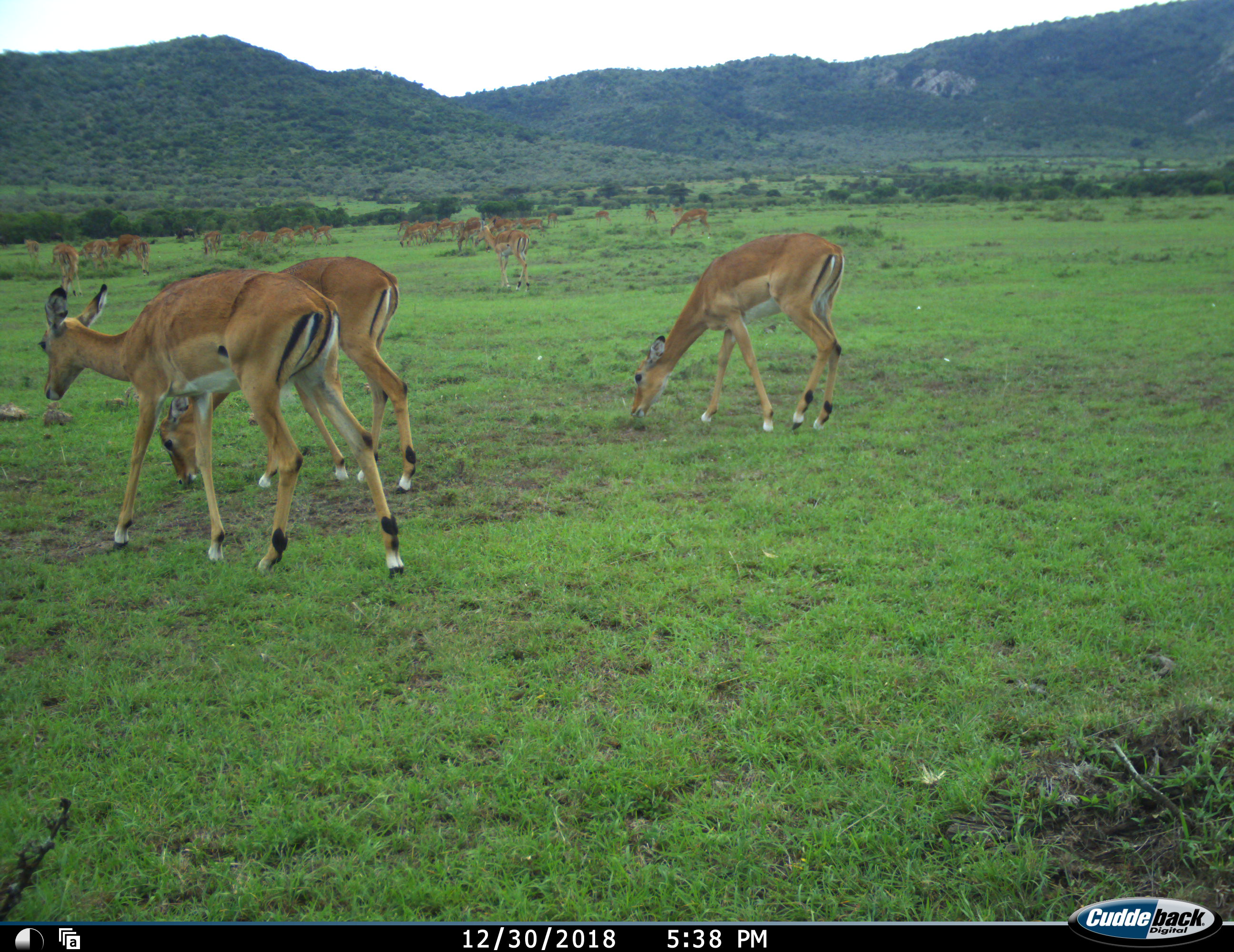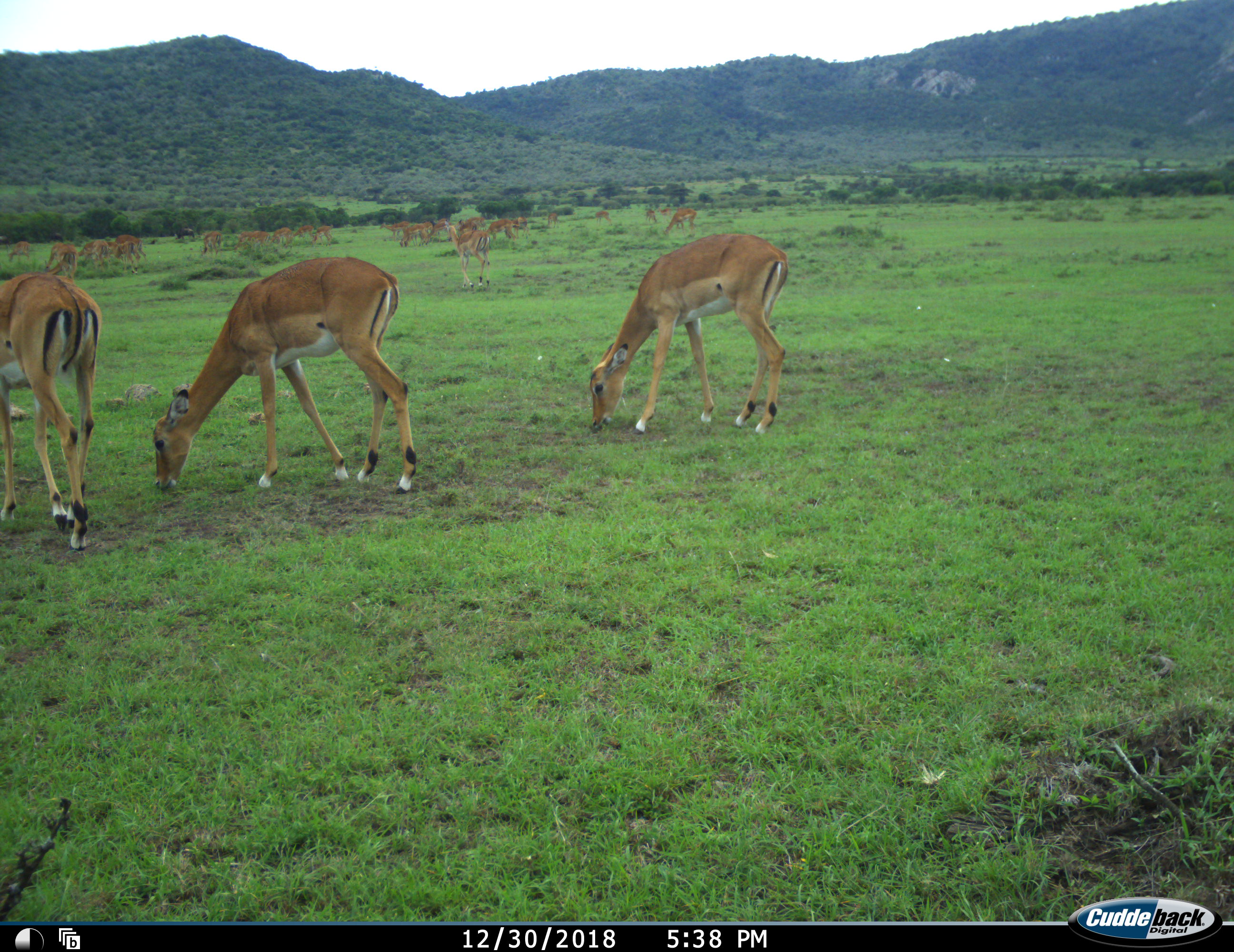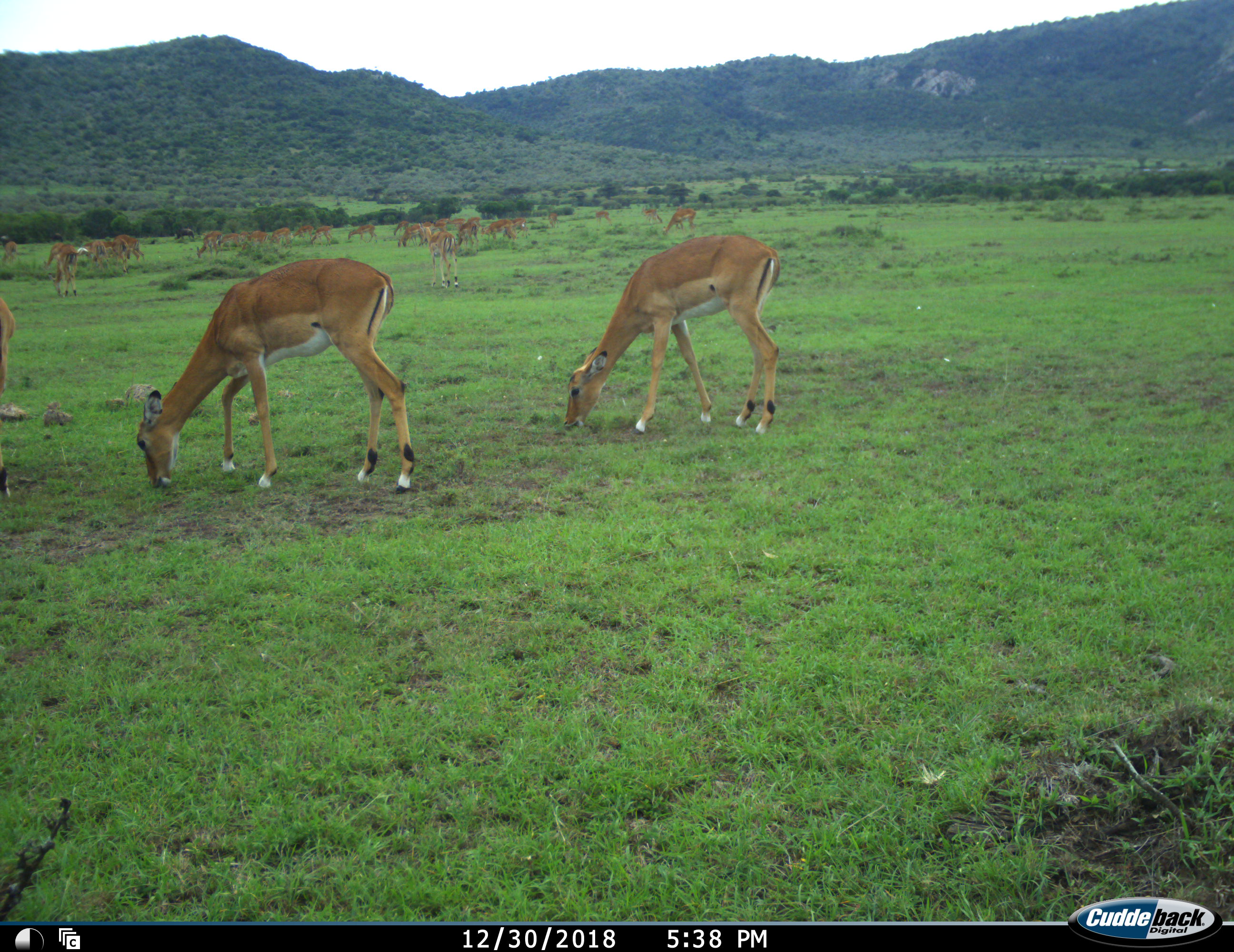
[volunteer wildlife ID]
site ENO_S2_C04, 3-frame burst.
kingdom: Animalia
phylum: Chordata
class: Mammalia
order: Artiodactyla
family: Bovidae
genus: Aepyceros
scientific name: Aepyceros melampus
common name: impala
Impala (Aepyceros melampus), count 11-50. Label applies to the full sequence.